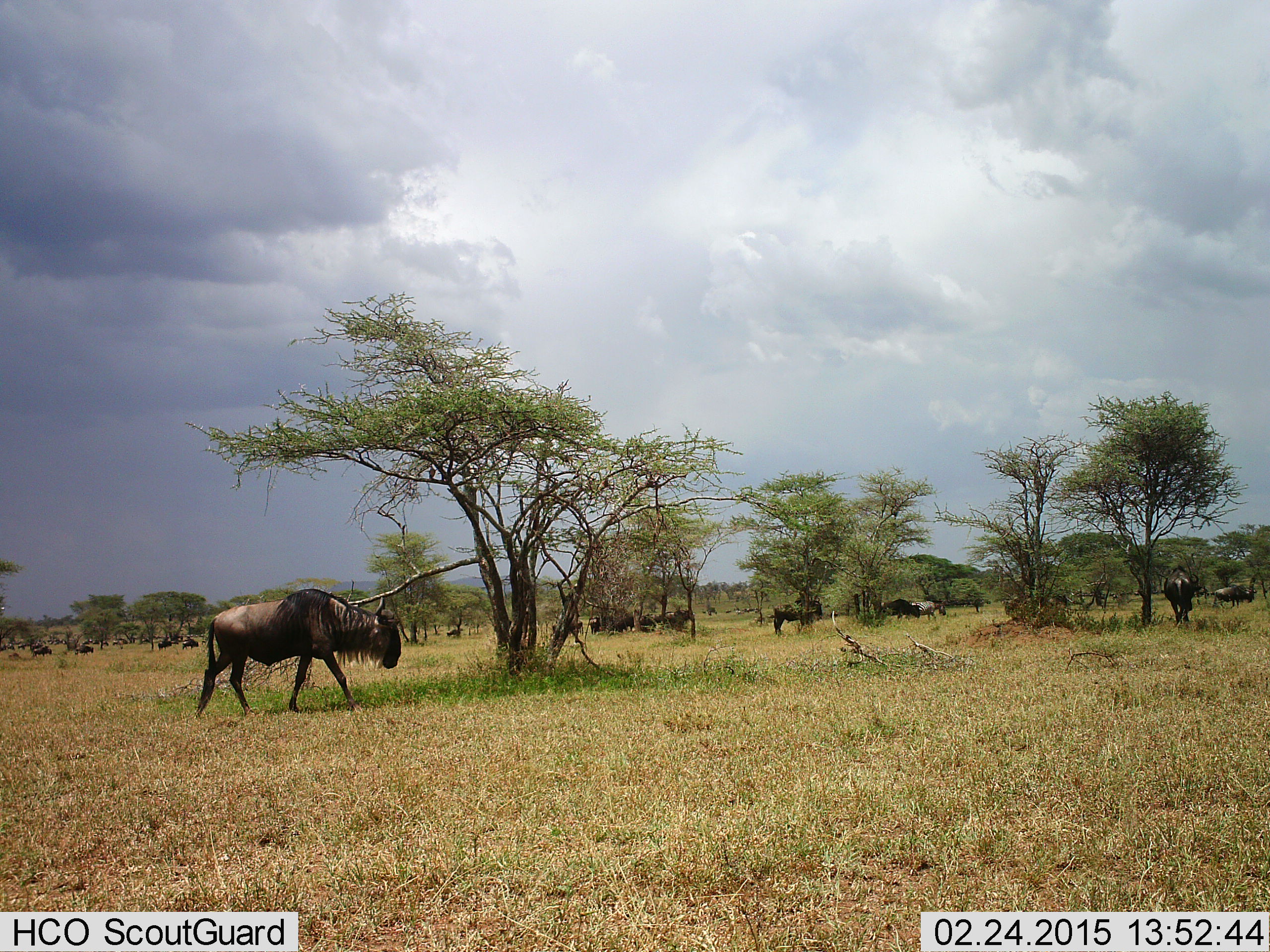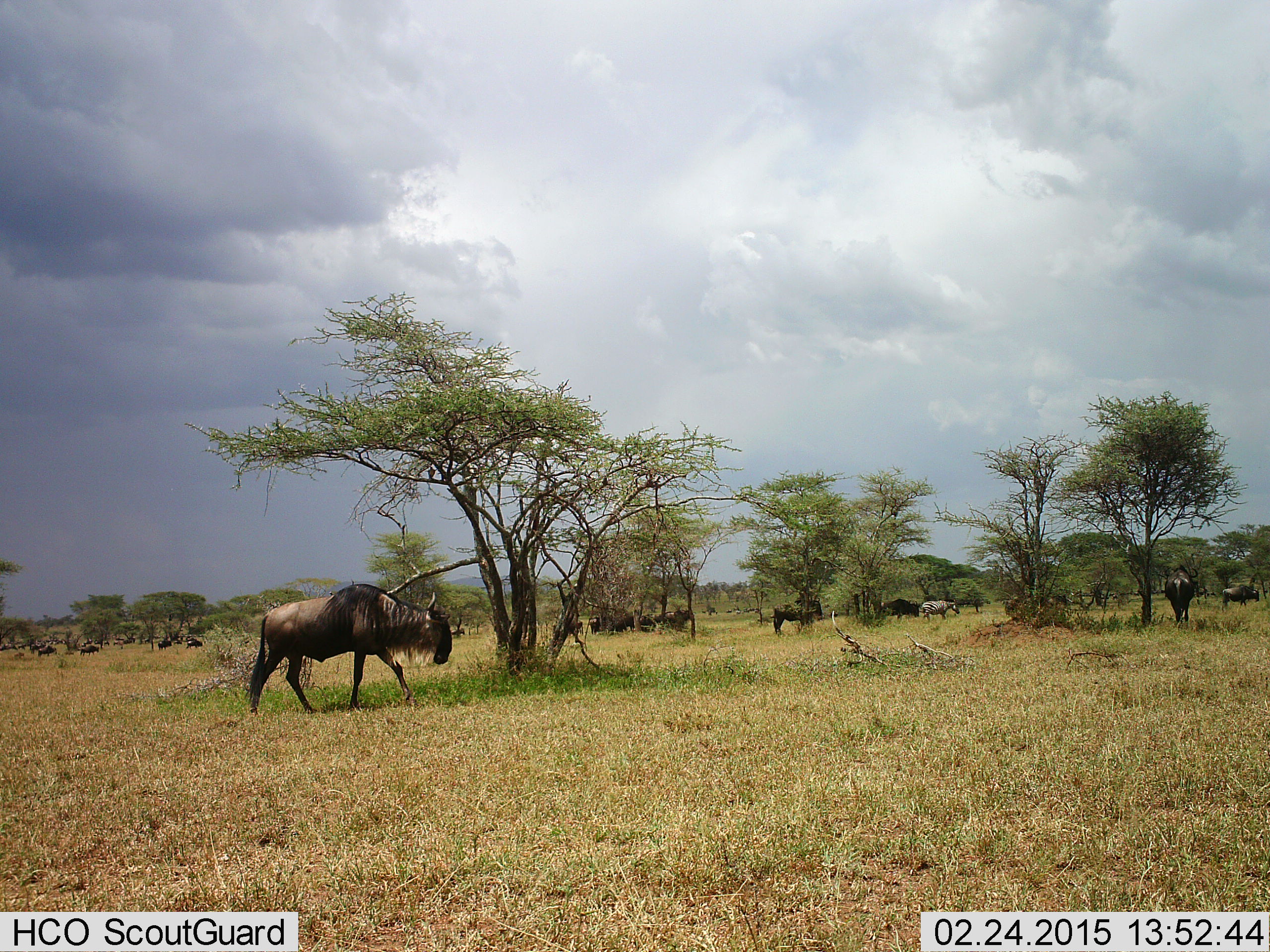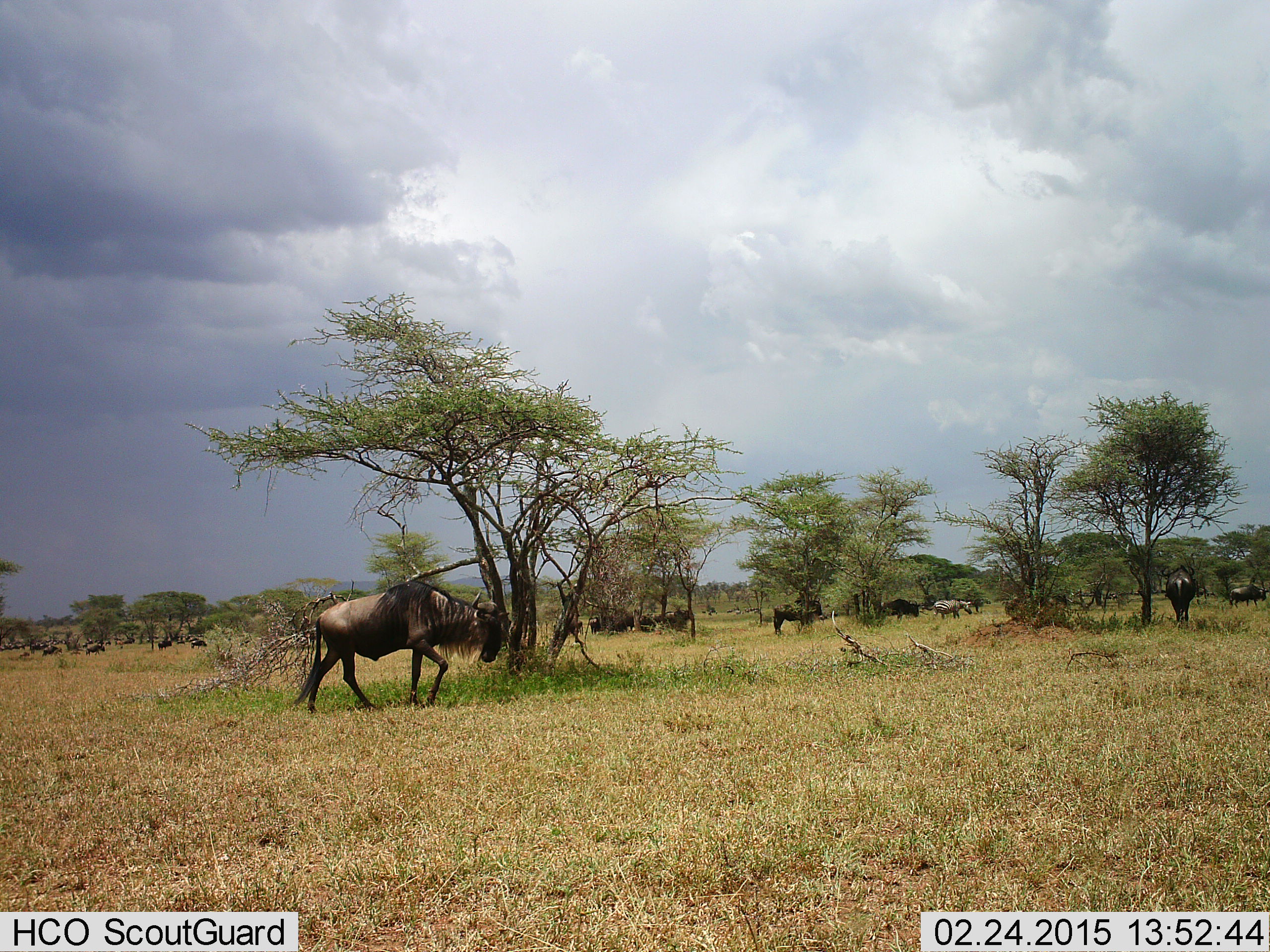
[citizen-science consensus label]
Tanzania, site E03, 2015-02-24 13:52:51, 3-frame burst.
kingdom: Animalia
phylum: Chordata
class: Mammalia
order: Artiodactyla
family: Bovidae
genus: Connochaetes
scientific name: Connochaetes taurinus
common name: blue wildebeest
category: wildebeest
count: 11-50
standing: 78%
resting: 22%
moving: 78%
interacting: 6%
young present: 6%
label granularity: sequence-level